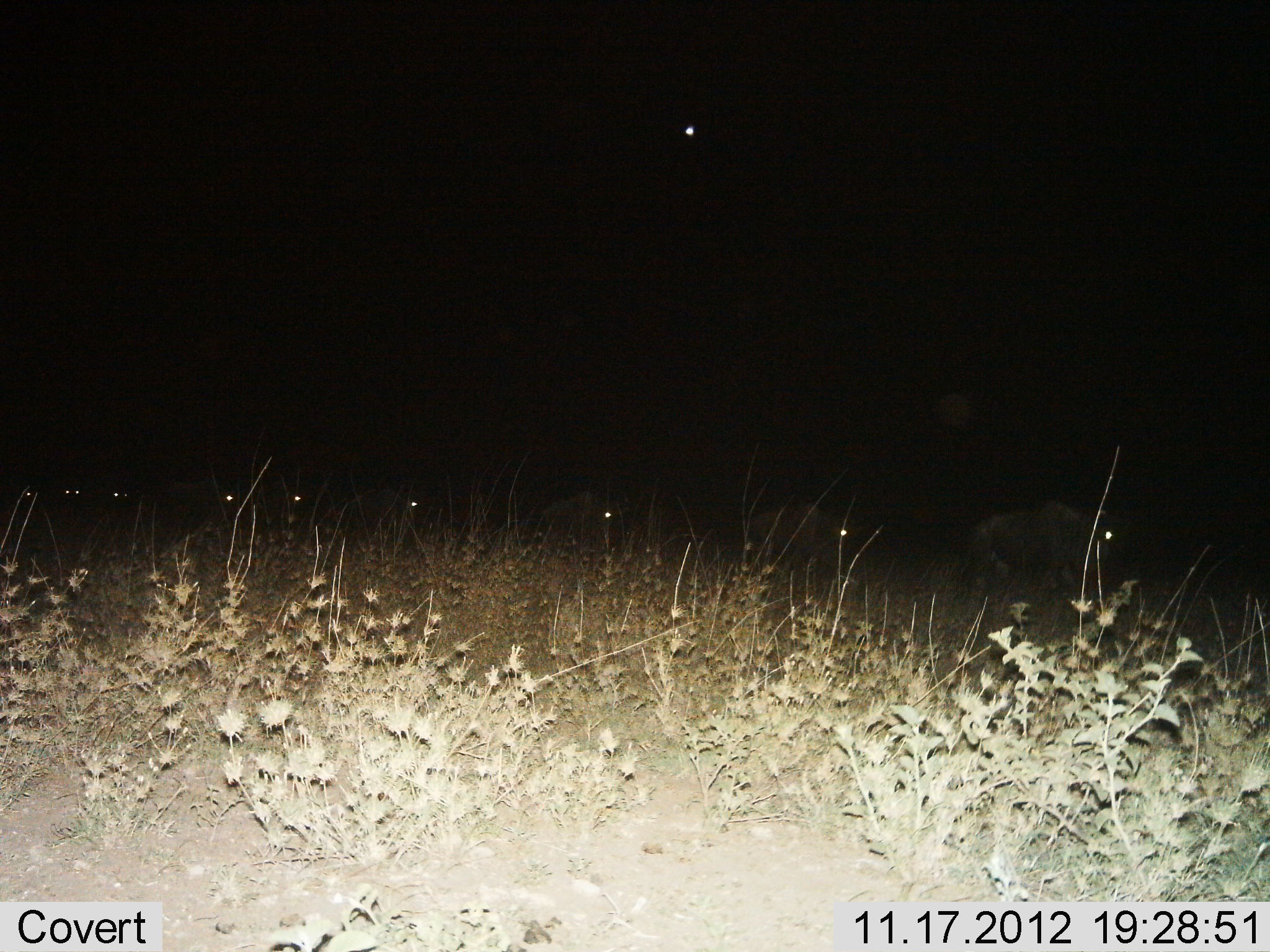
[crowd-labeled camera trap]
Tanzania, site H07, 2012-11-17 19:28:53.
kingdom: Animalia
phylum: Chordata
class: Mammalia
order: Artiodactyla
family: Bovidae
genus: Connochaetes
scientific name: Connochaetes taurinus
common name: blue wildebeest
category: wildebeest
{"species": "wildebeest (blue wildebeest) (Connochaetes taurinus)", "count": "9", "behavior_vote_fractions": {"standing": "10%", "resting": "0%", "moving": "100%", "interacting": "0%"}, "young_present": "0%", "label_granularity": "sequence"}